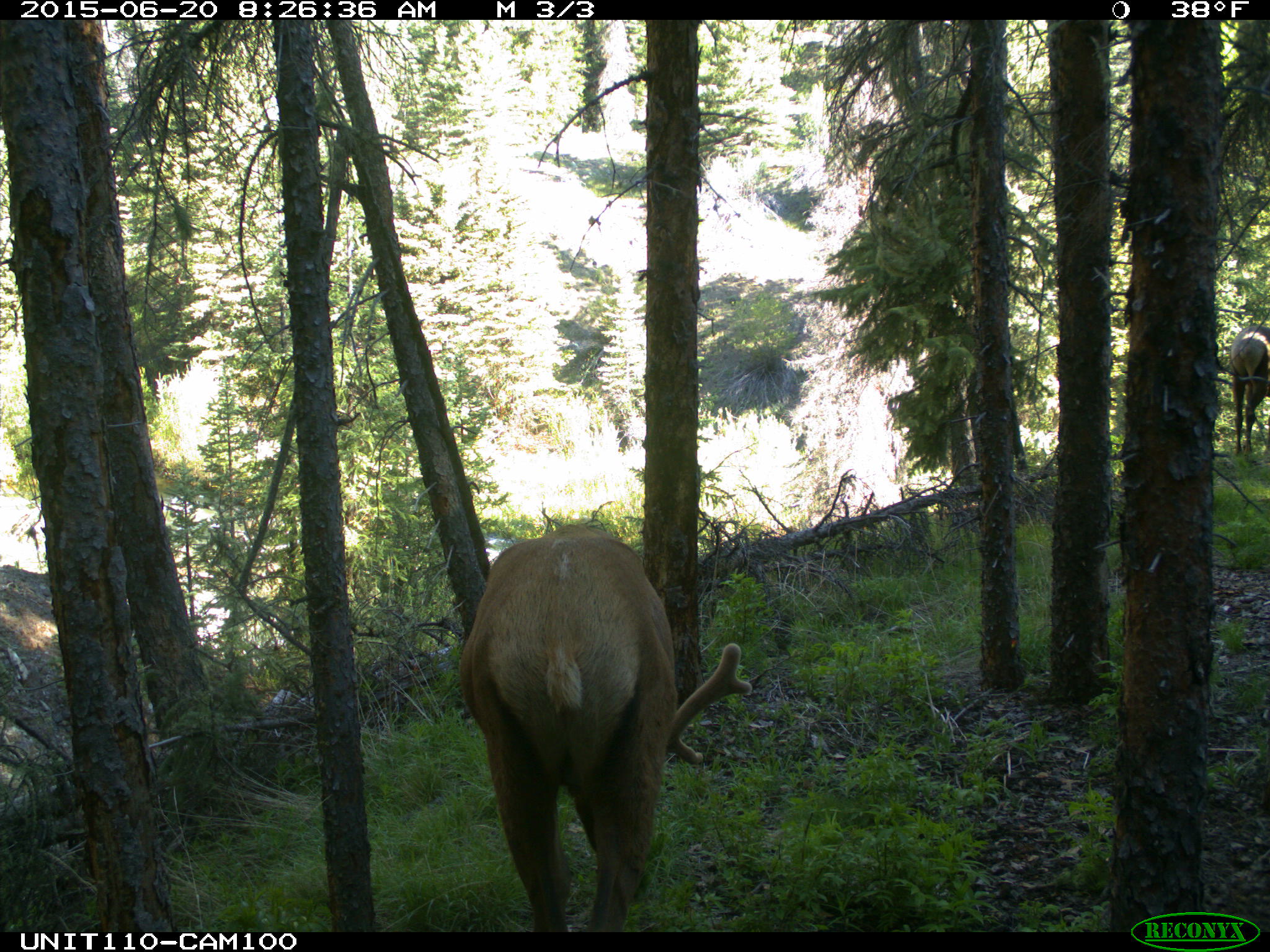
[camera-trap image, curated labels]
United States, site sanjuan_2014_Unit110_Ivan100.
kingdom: Animalia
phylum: Chordata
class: Mammalia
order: Artiodactyla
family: Cervidae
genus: Cervus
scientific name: Cervus elaphus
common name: red deer